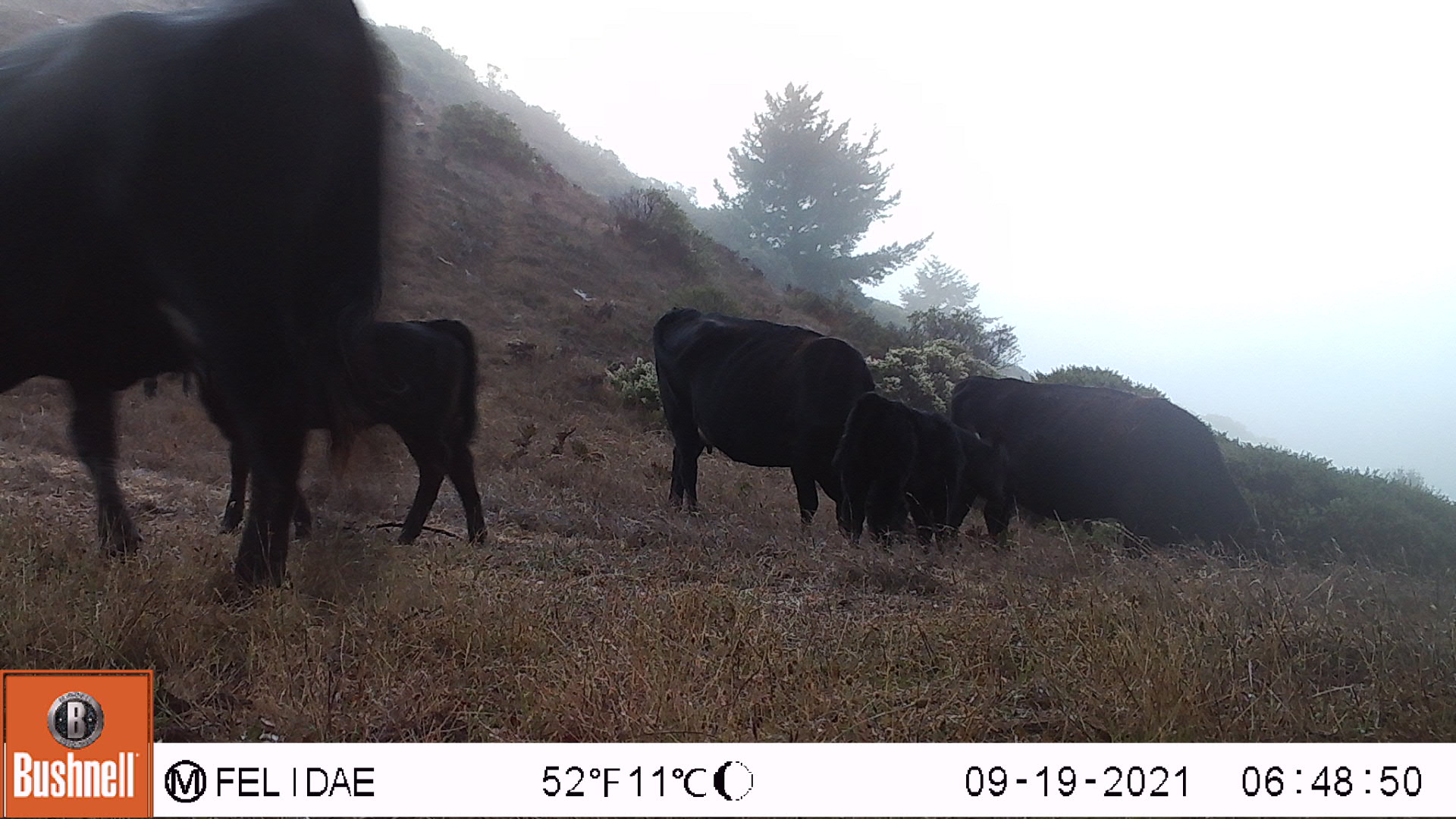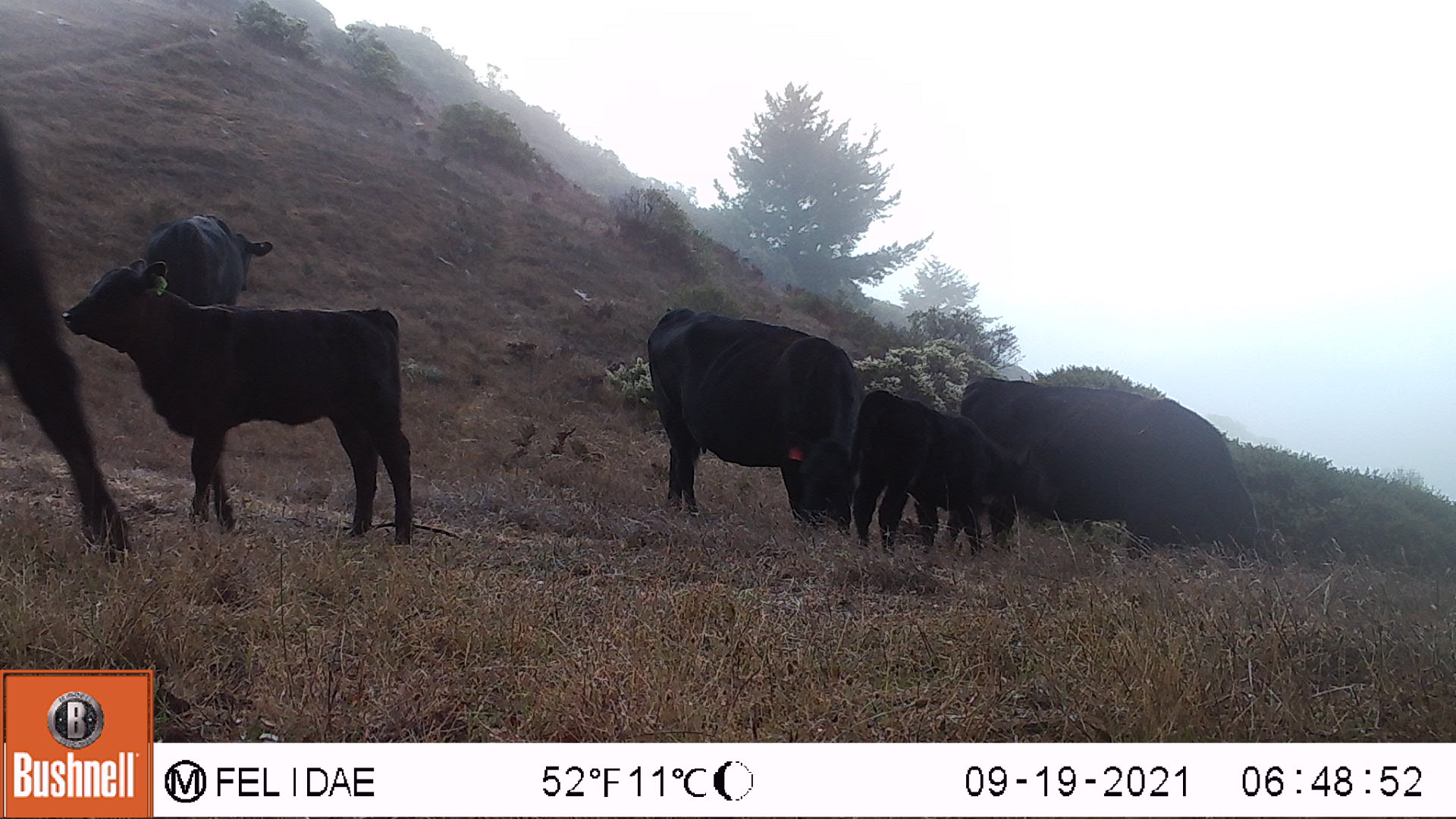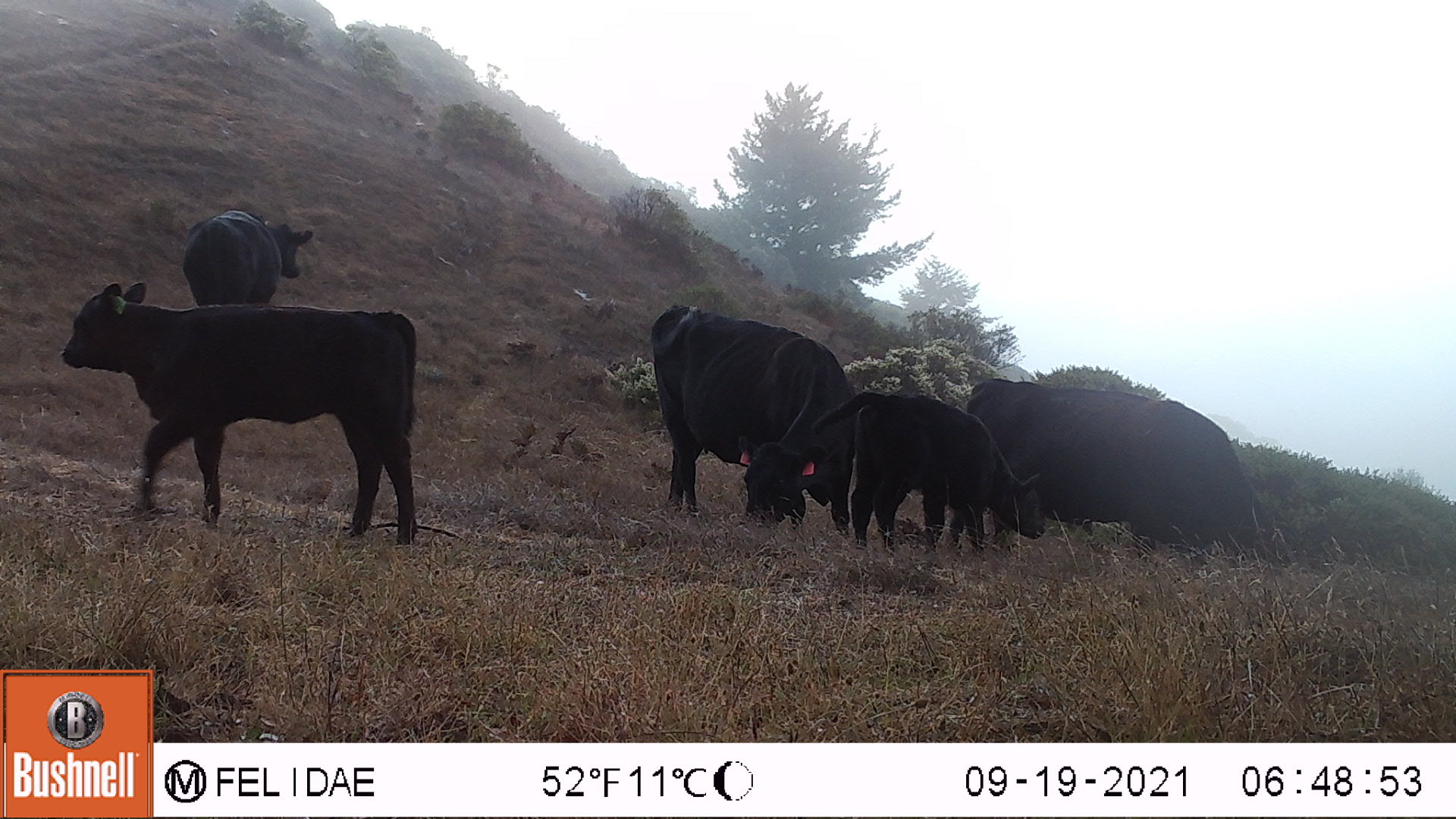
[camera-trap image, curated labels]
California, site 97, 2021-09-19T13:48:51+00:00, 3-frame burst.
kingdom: Animalia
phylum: Chordata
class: Mammalia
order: Artiodactyla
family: Bovidae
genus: Bos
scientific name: Bos taurus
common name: domestic cattle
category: cattle